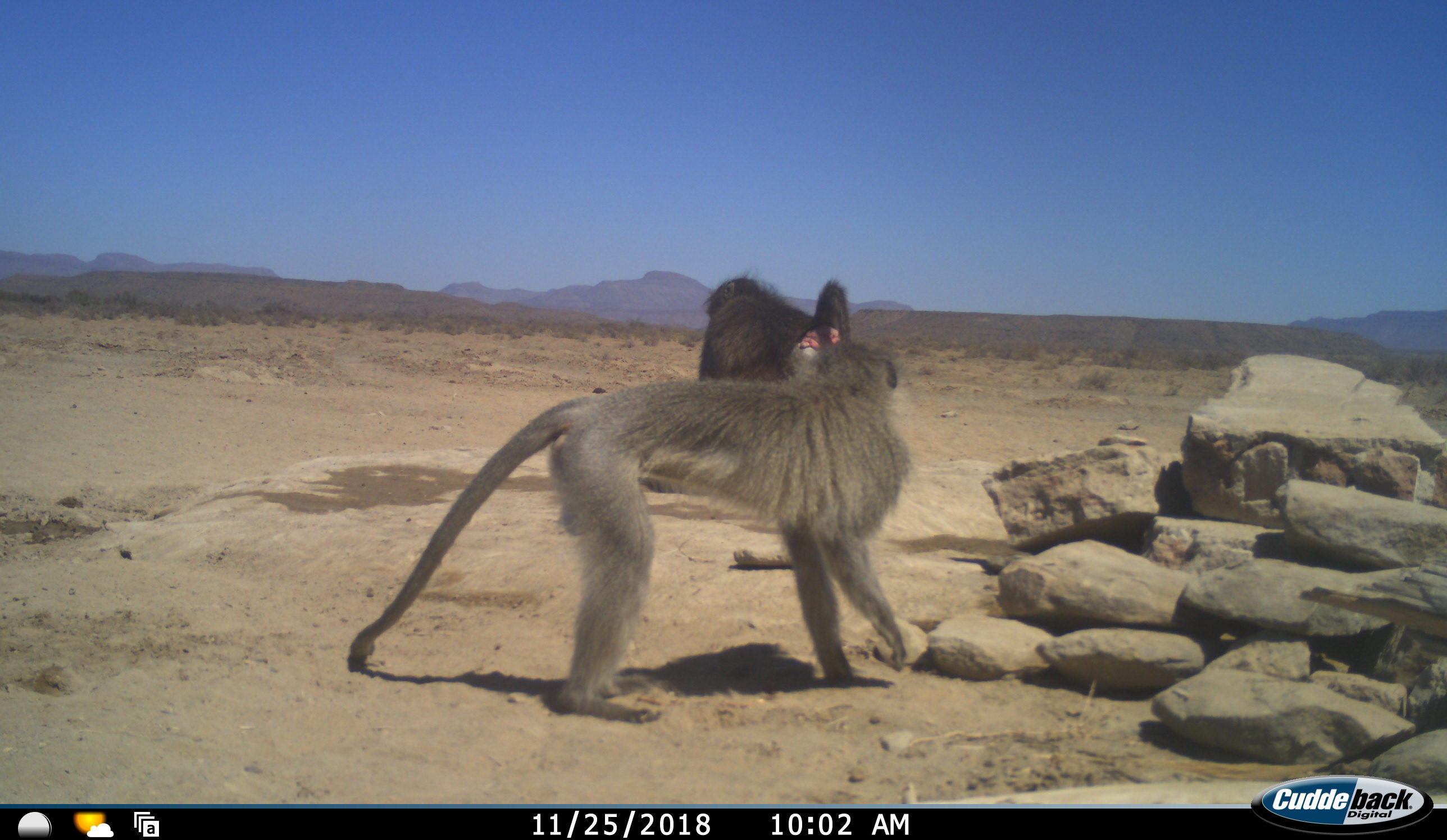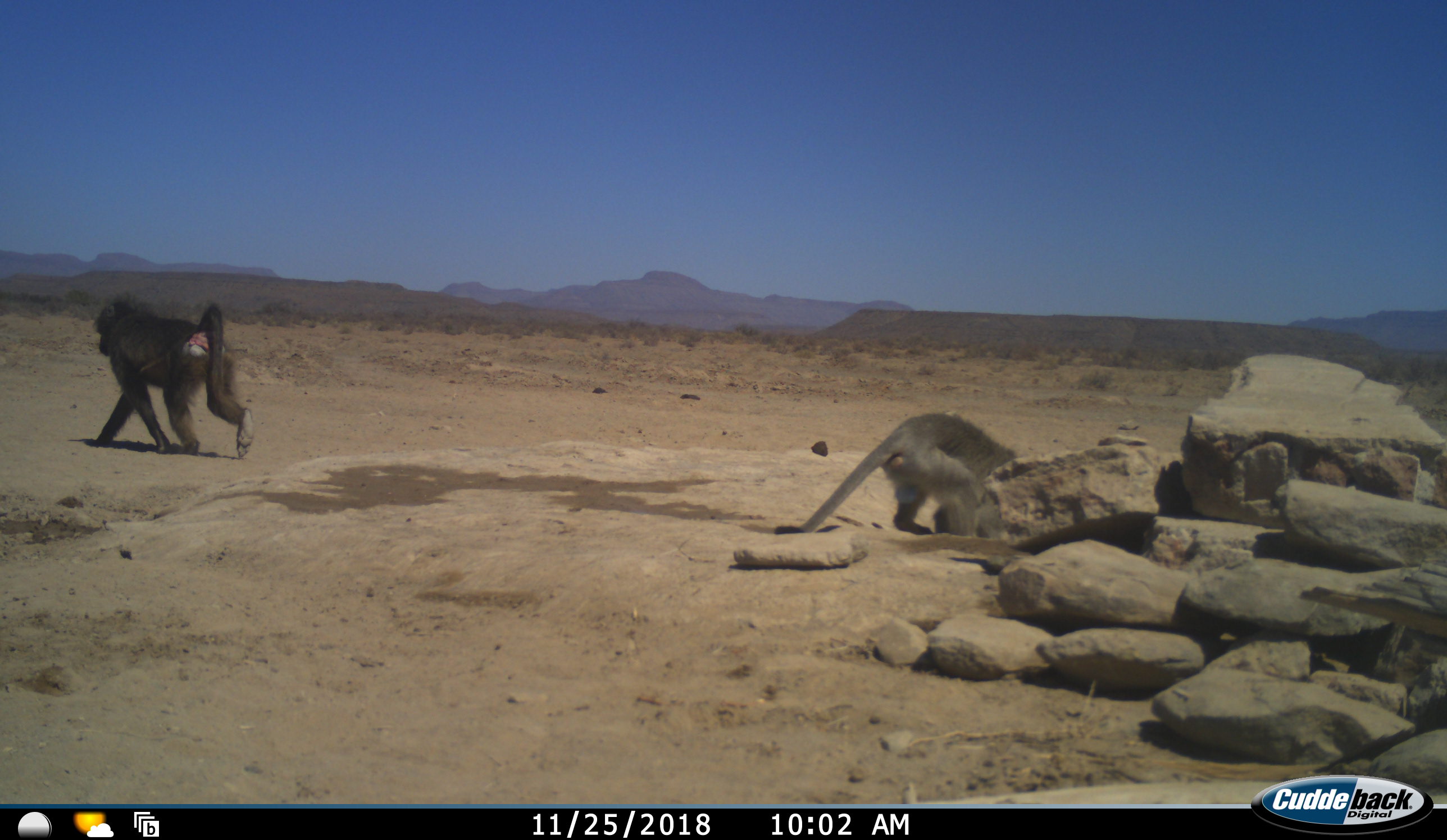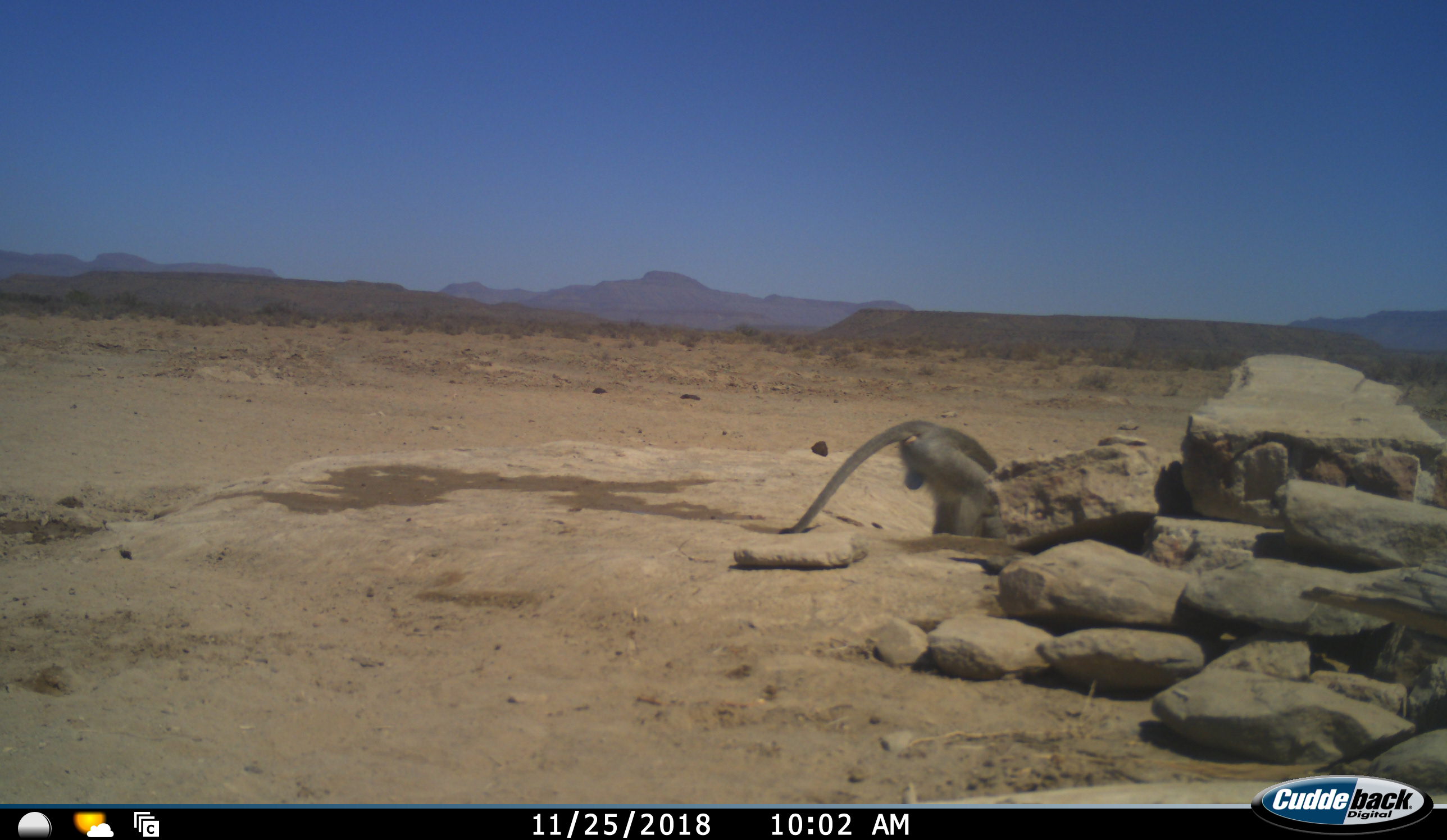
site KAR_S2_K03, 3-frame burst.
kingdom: Animalia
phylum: Chordata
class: Mammalia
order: Primates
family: Cercopithecidae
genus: Papio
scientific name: Papio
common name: baboon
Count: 1.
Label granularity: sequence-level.